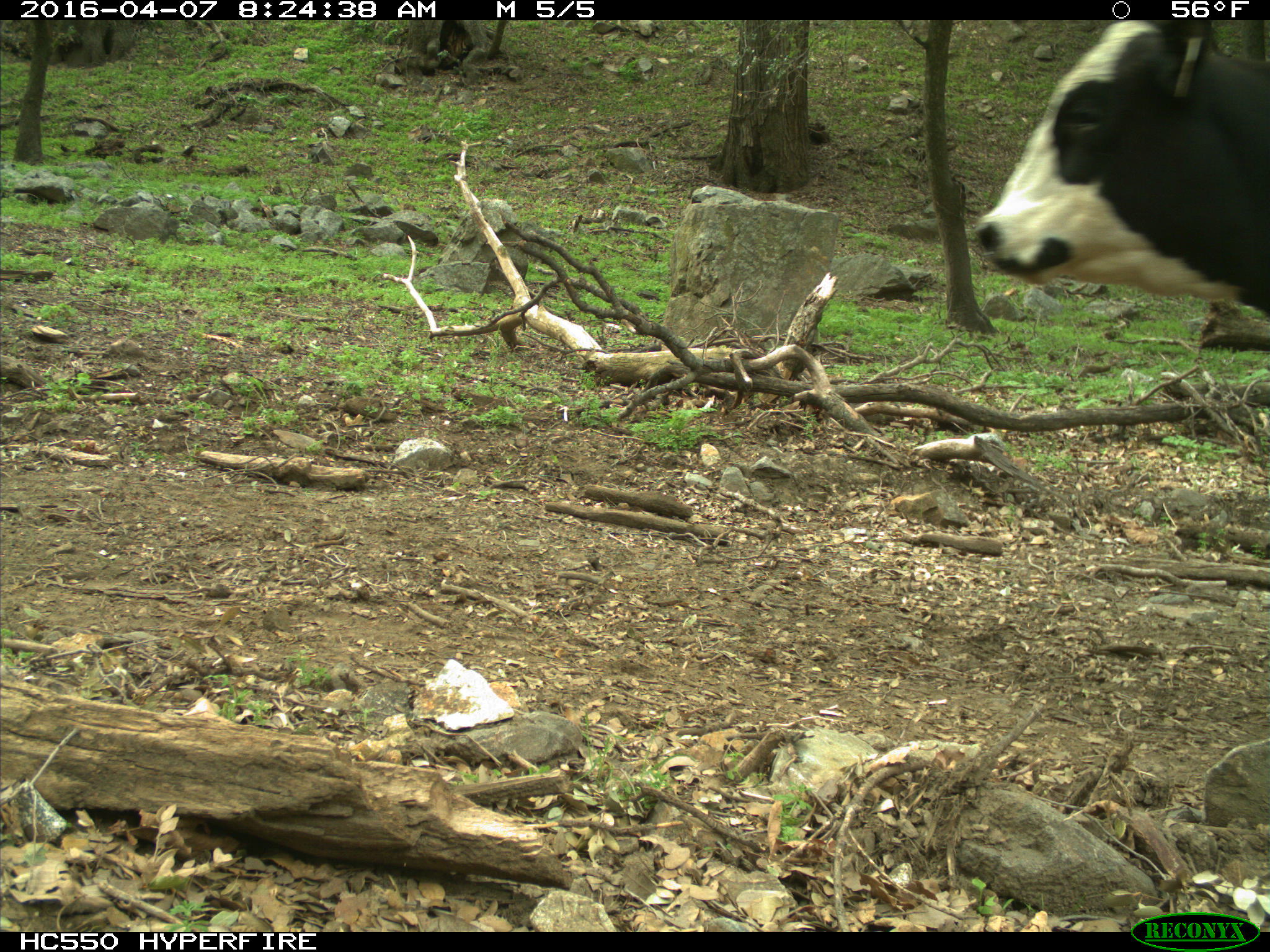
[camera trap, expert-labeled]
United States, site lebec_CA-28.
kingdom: Animalia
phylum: Chordata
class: Mammalia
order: Artiodactyla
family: Bovidae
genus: Bos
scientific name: Bos taurus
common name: domestic cow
Bos taurus (domestic cow).